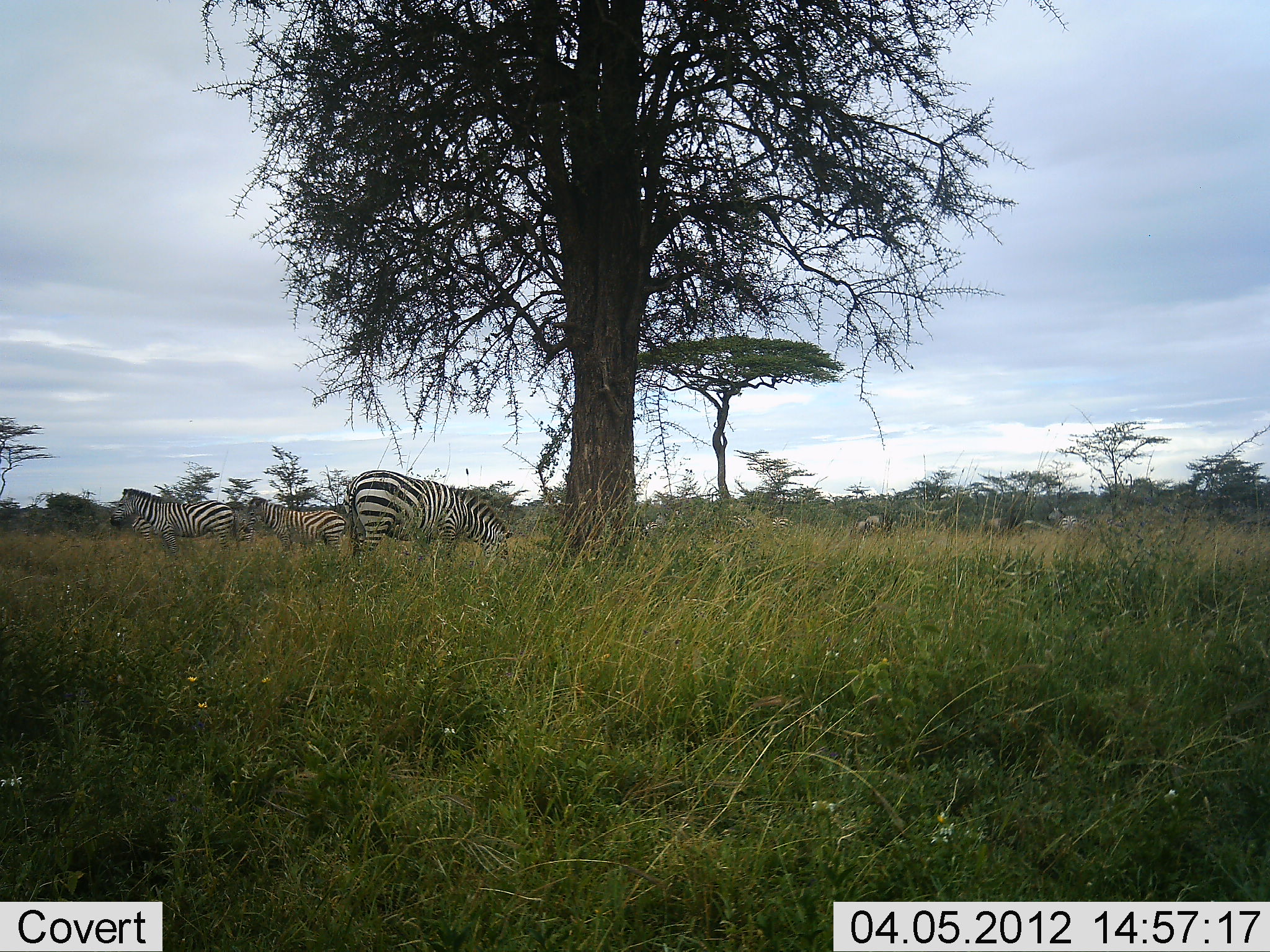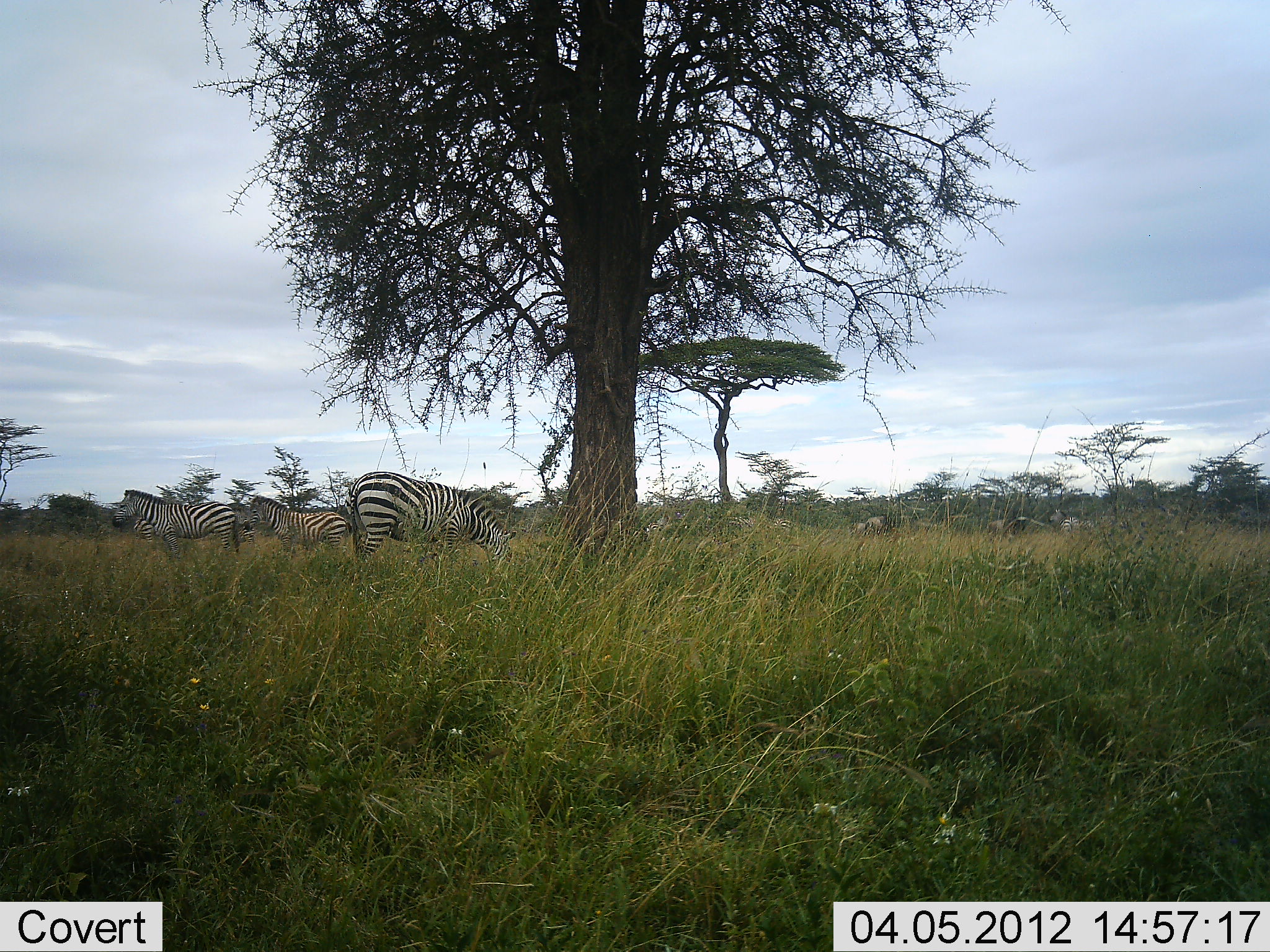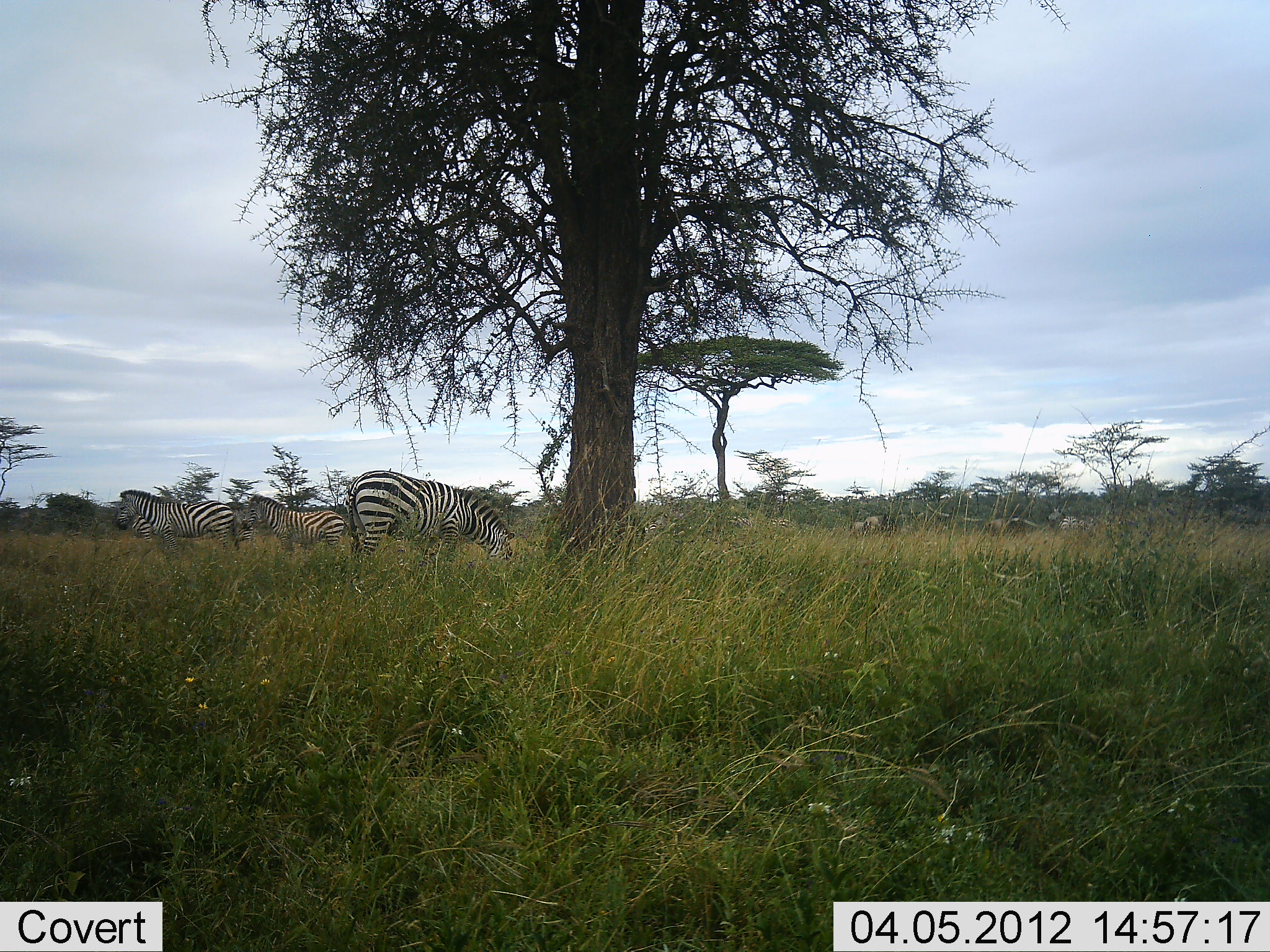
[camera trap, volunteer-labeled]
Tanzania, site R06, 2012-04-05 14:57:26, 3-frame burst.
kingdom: Animalia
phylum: Chordata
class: Mammalia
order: Perissodactyla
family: Equidae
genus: Equus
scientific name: Equus quagga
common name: plains zebra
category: zebra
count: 3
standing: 76%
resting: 3%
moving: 3%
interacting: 0%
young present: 3%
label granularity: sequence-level